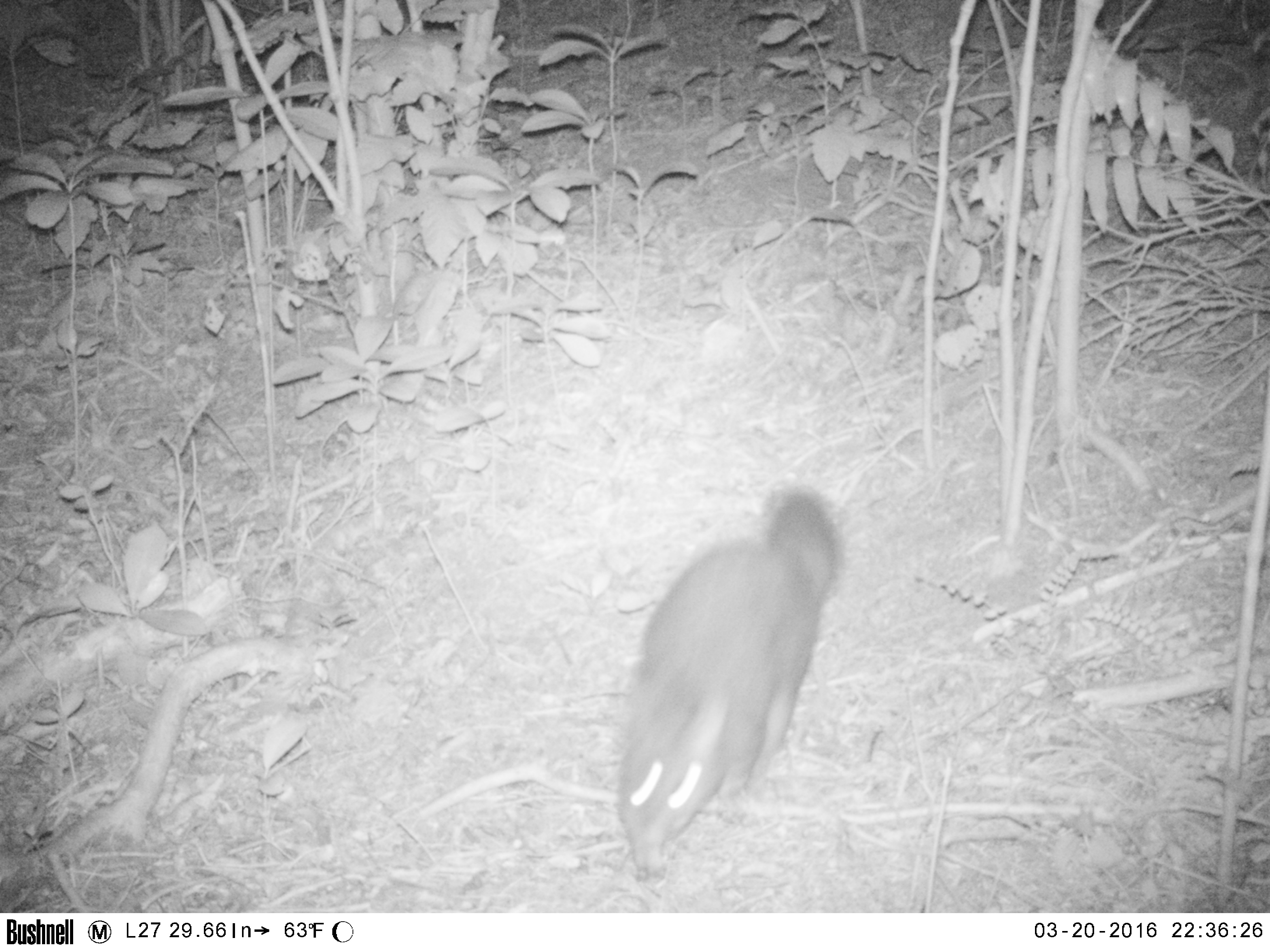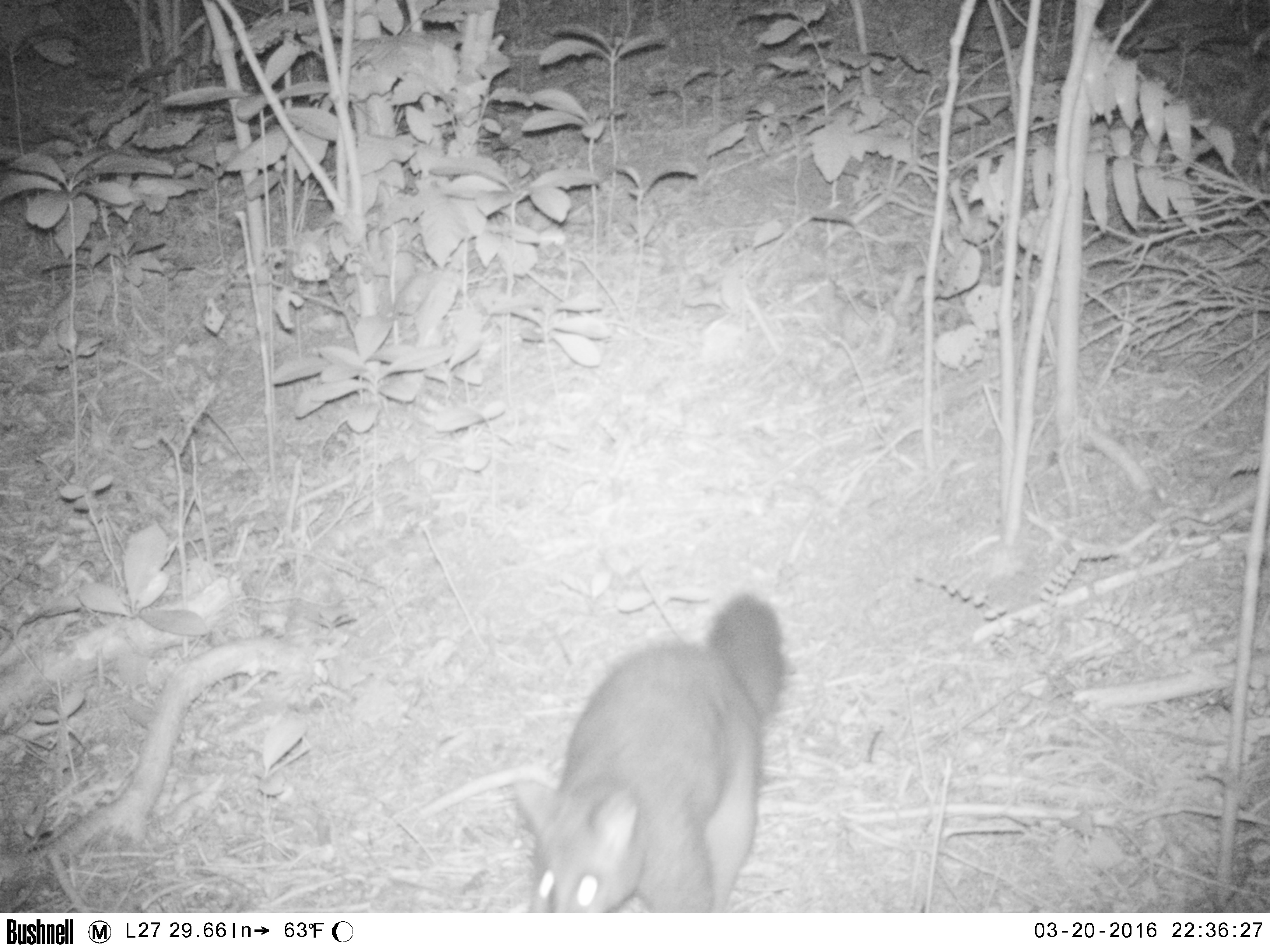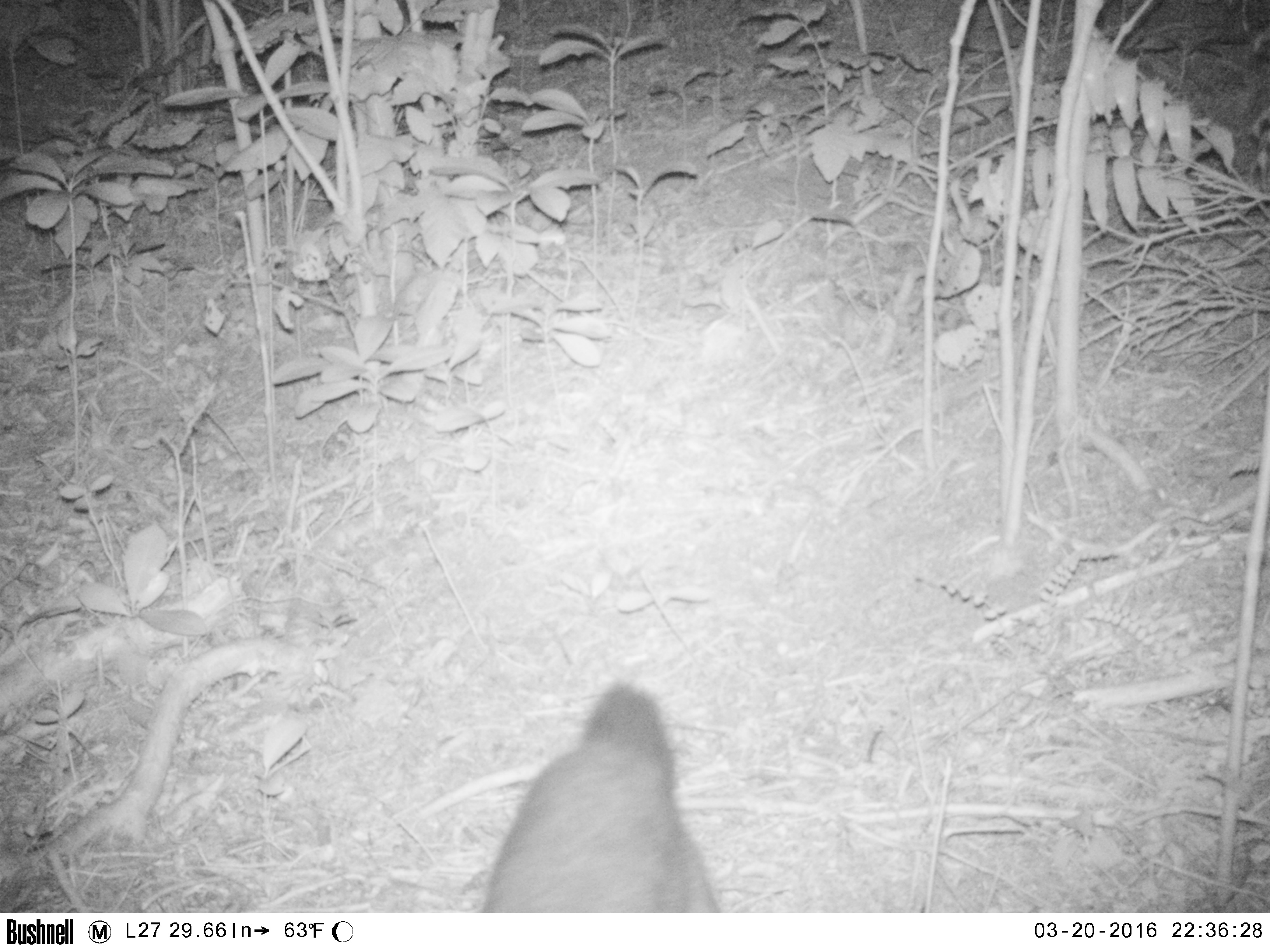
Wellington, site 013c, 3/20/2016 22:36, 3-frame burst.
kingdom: Animalia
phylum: Chordata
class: Mammalia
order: Didelphimorphia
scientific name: Didelphimorphia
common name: possum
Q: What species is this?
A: Possum (Didelphimorphia).